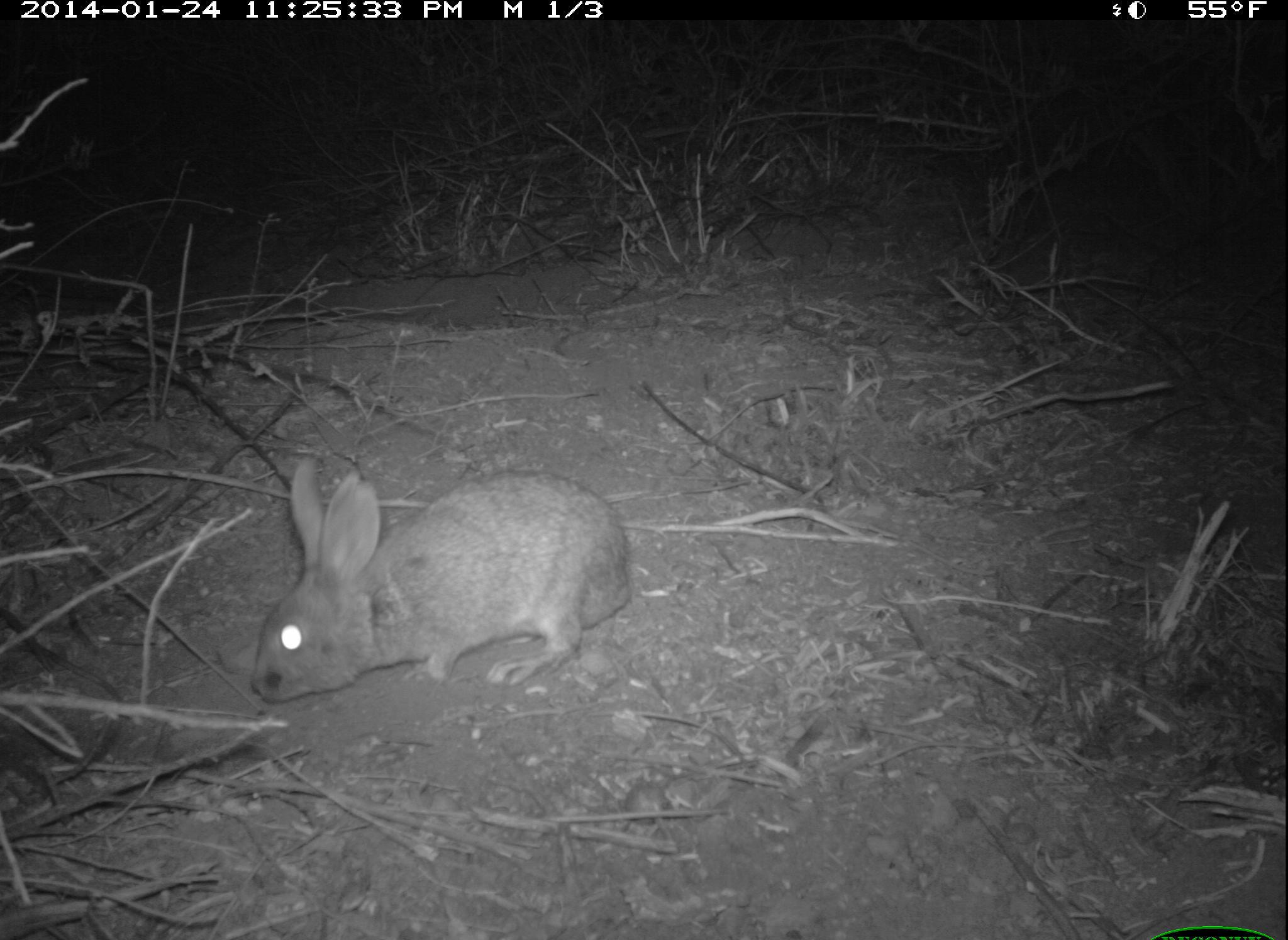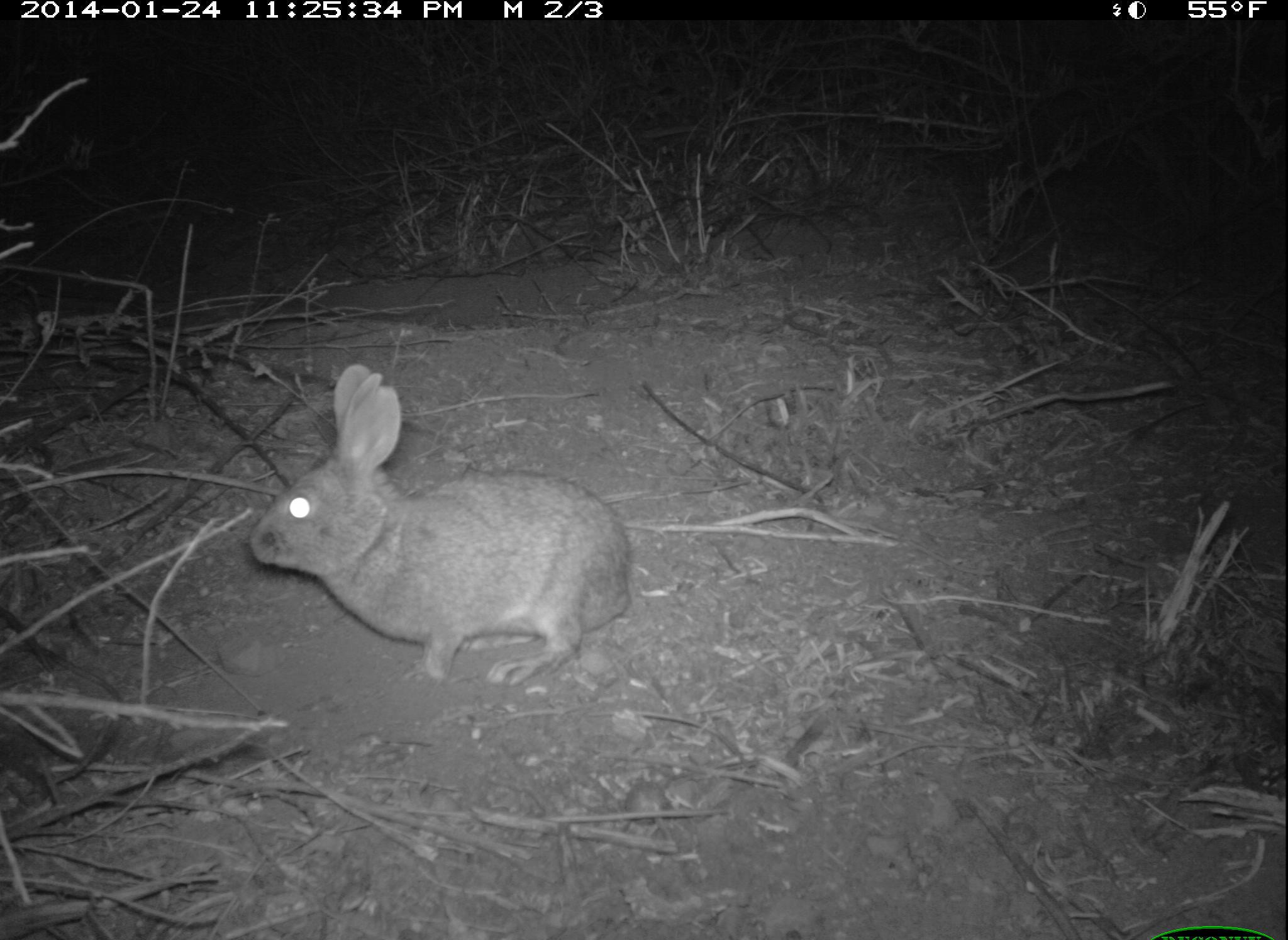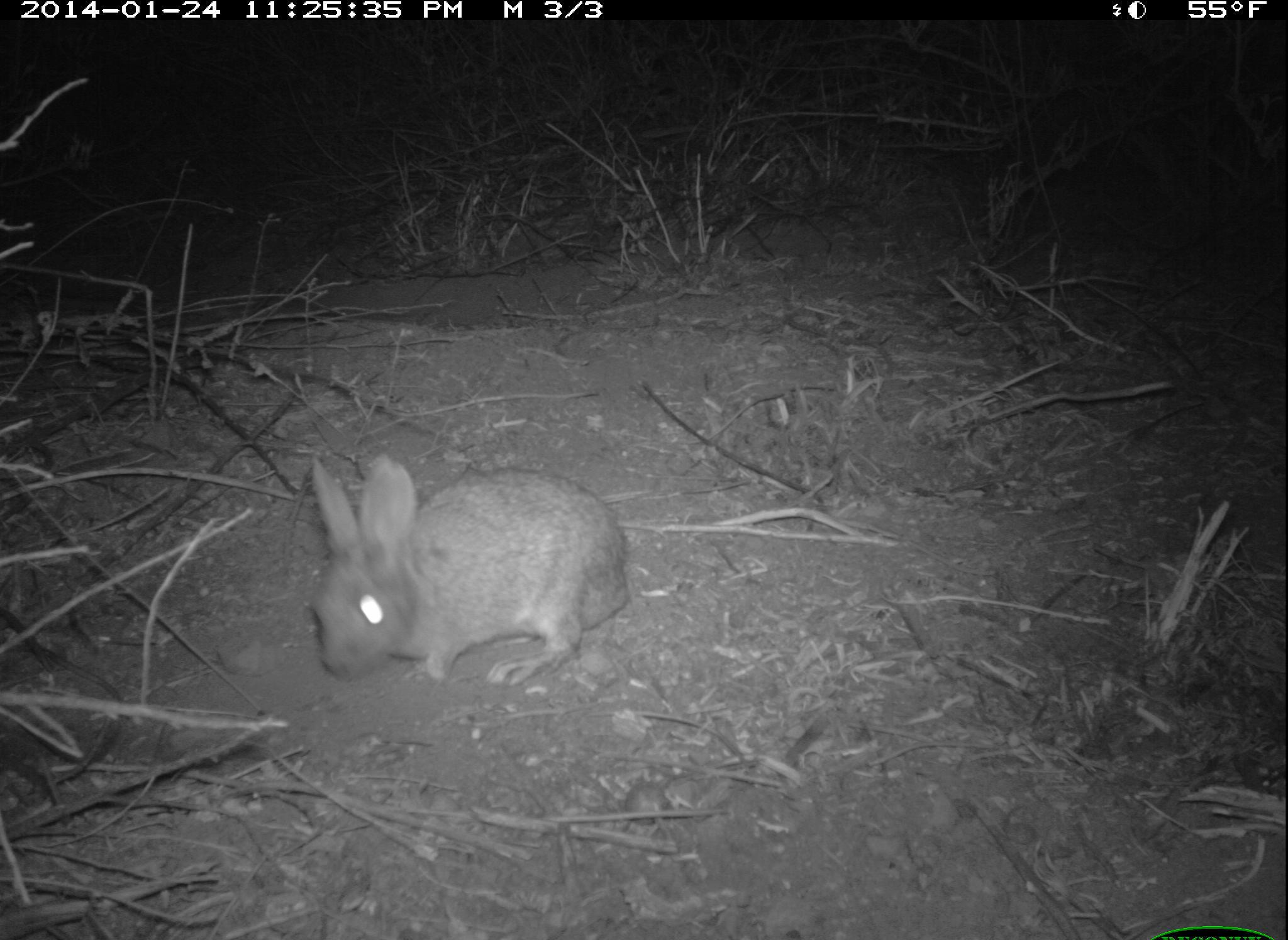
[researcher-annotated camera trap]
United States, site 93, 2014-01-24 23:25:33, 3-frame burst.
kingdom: Animalia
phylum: Chordata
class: Mammalia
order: Lagomorpha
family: Leporidae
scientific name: Leporidae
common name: rabbits and hares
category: rabbit